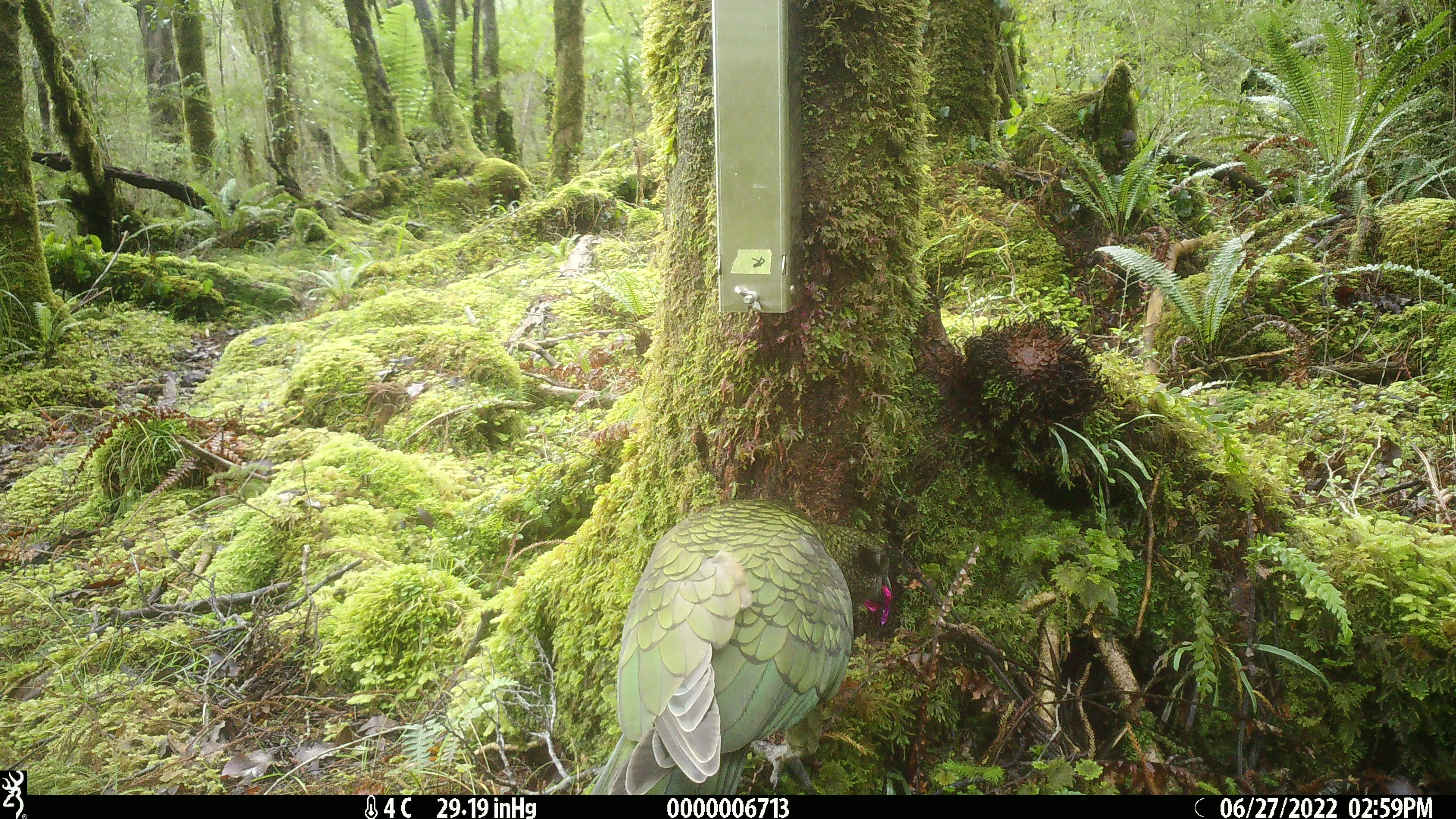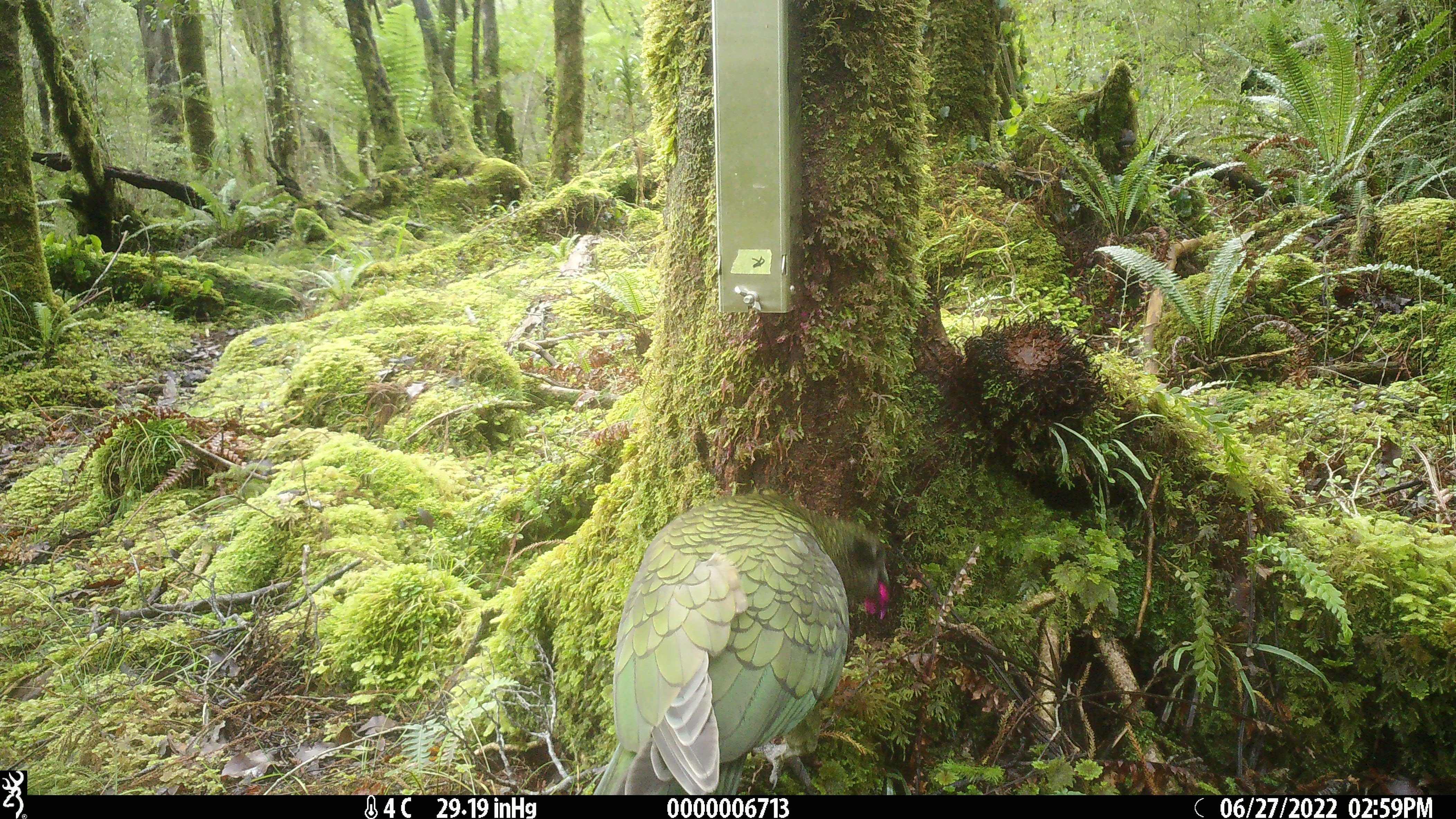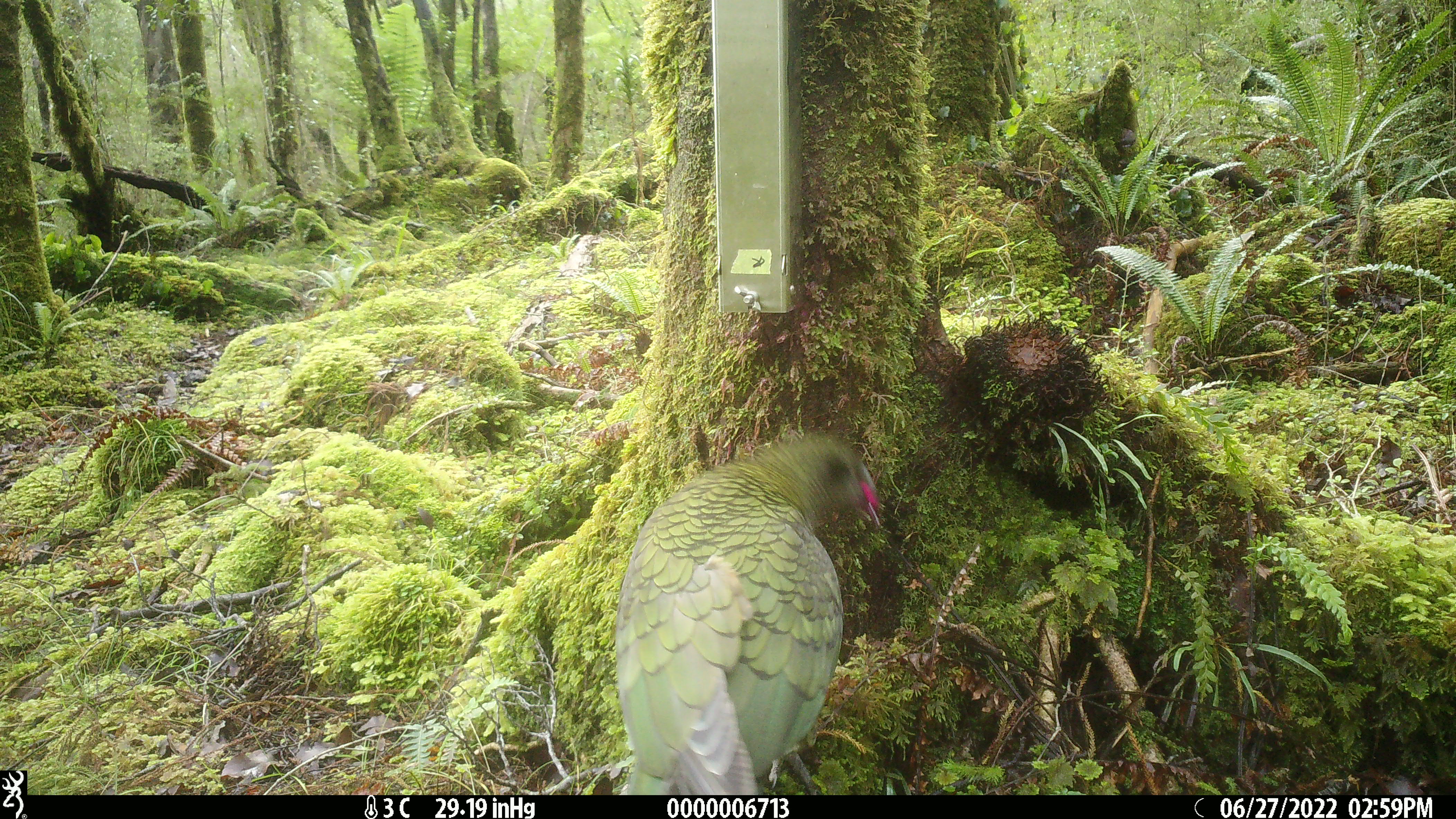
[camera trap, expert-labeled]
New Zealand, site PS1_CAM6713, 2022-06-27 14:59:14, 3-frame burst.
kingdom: Animalia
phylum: Chordata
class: Aves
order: Psittaciformes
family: Strigopidae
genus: Nestor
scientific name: Nestor notabilis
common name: kea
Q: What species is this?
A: Kea (Nestor notabilis).